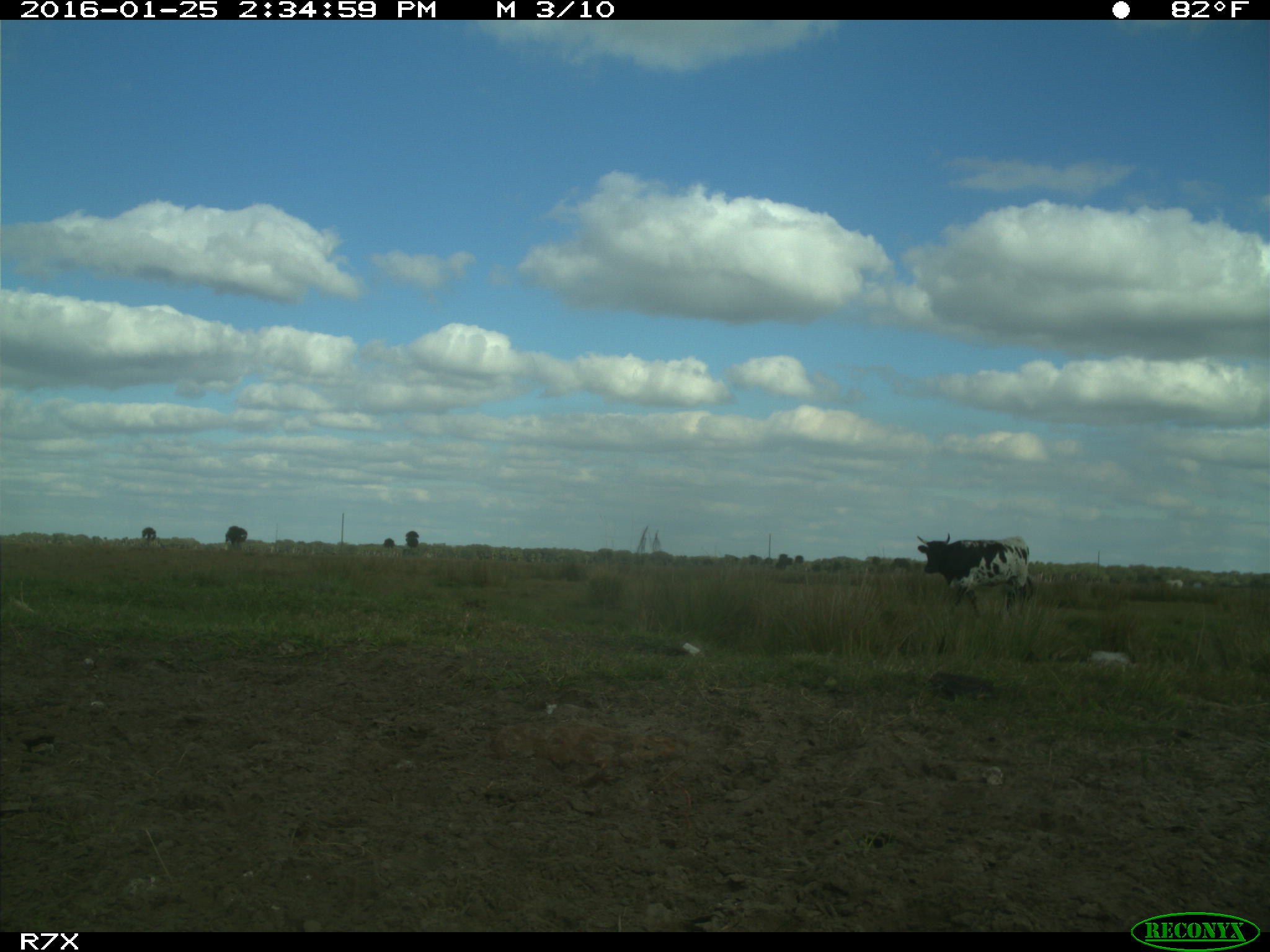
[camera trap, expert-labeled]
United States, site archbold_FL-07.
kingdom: Animalia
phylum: Chordata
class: Mammalia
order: Artiodactyla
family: Bovidae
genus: Bos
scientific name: Bos taurus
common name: domestic cow